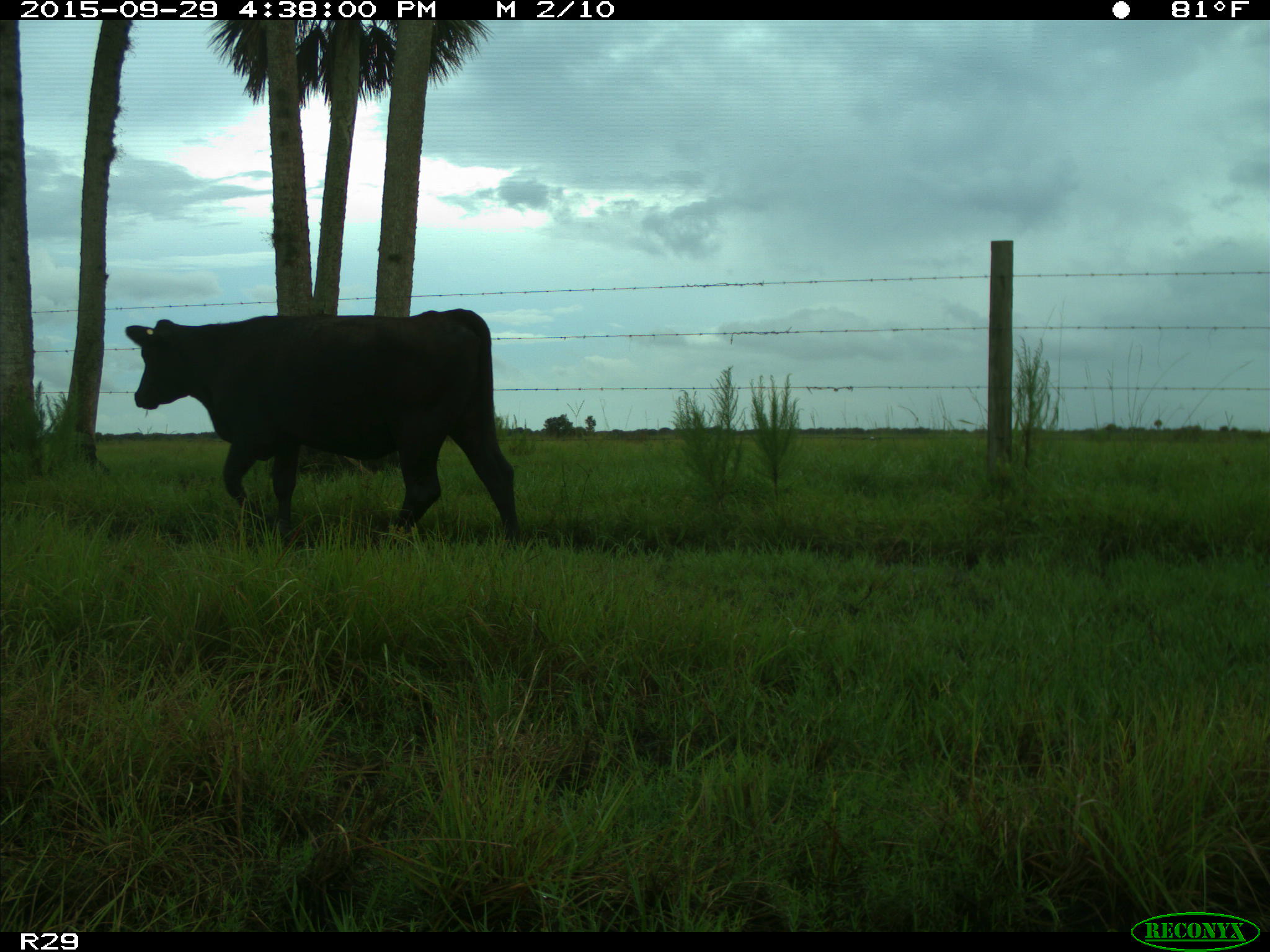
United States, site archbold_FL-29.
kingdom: Animalia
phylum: Chordata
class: Mammalia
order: Artiodactyla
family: Bovidae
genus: Bos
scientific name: Bos taurus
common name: domestic cow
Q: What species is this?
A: Bos taurus (domestic cow).